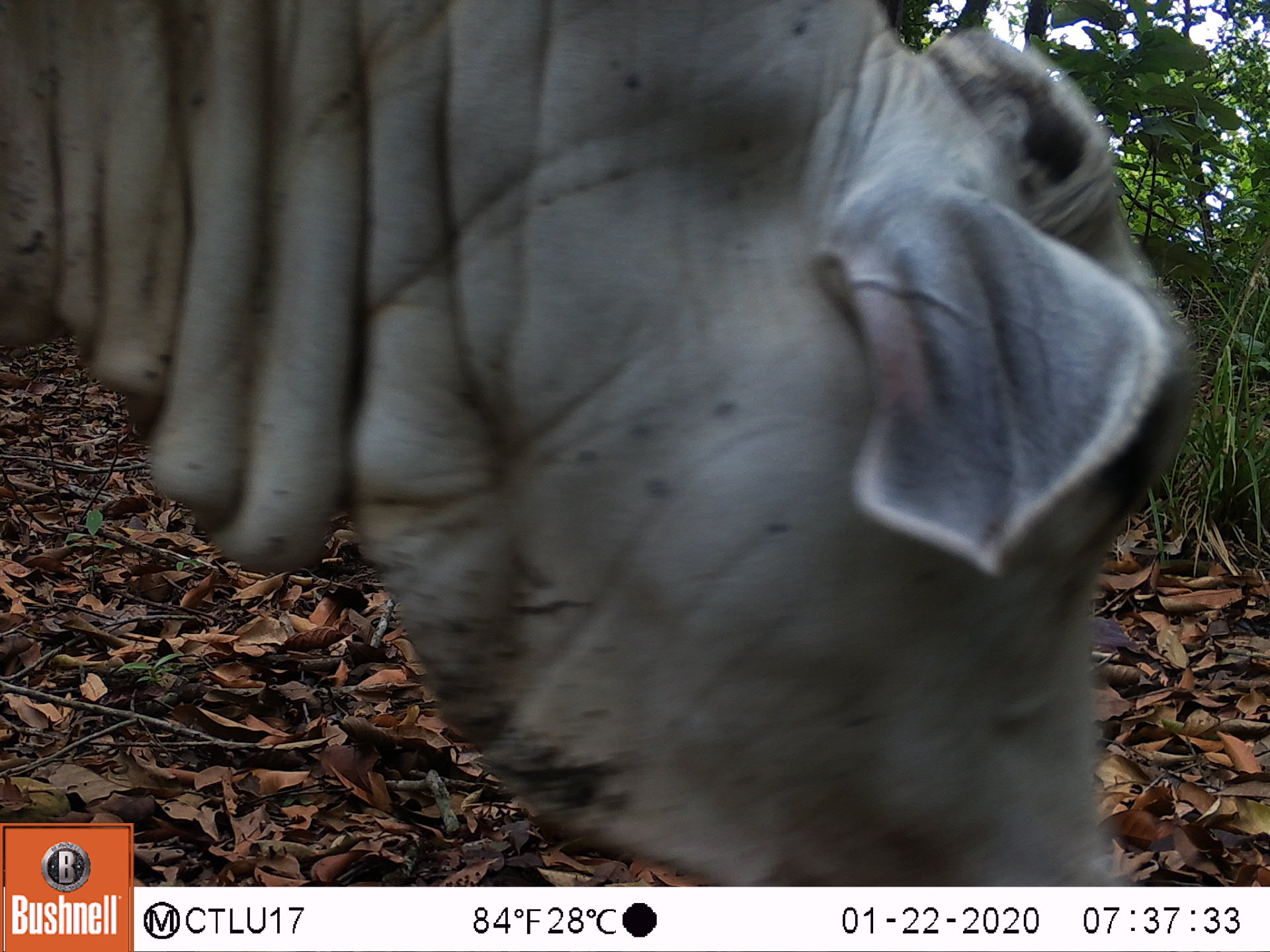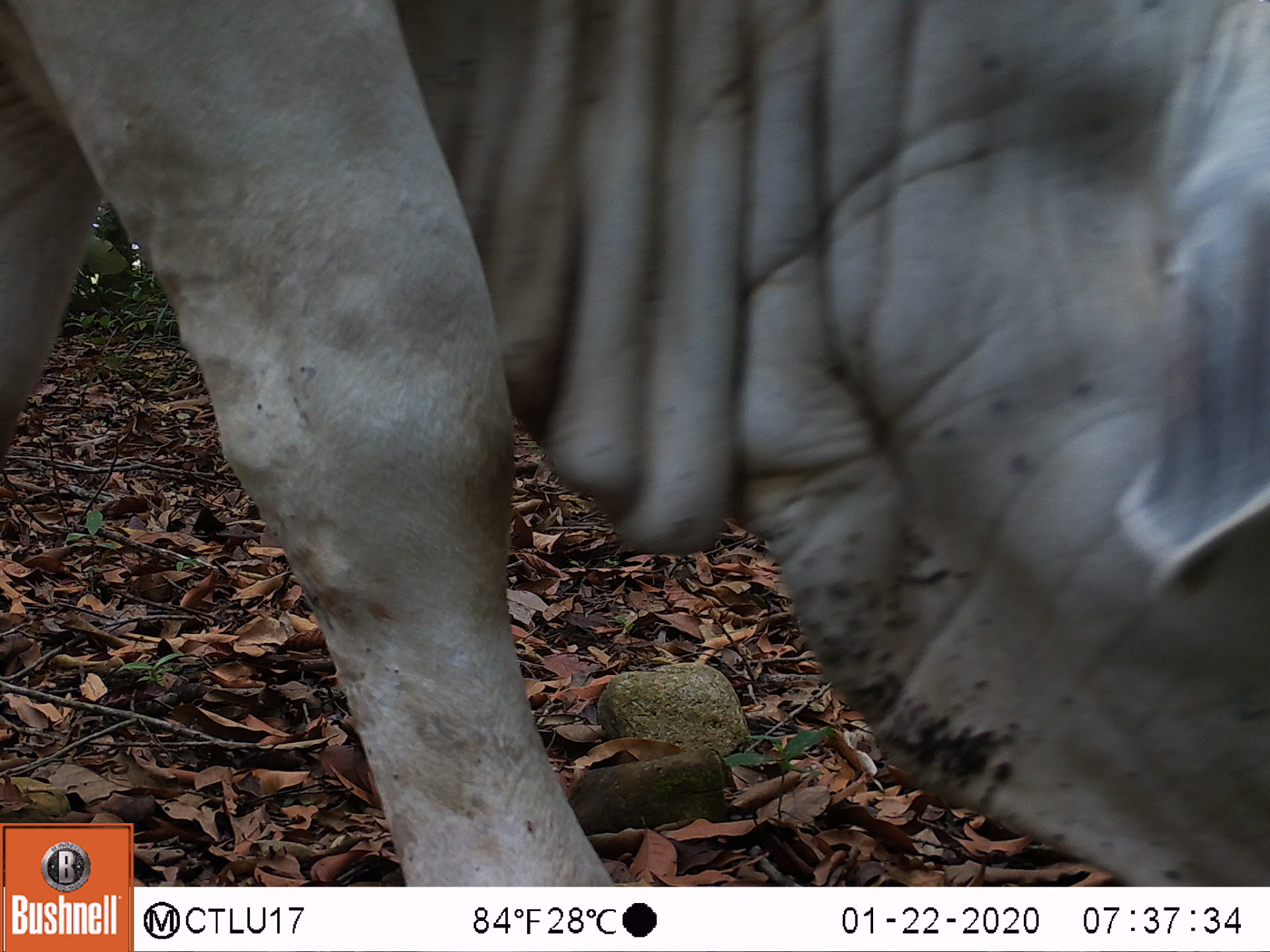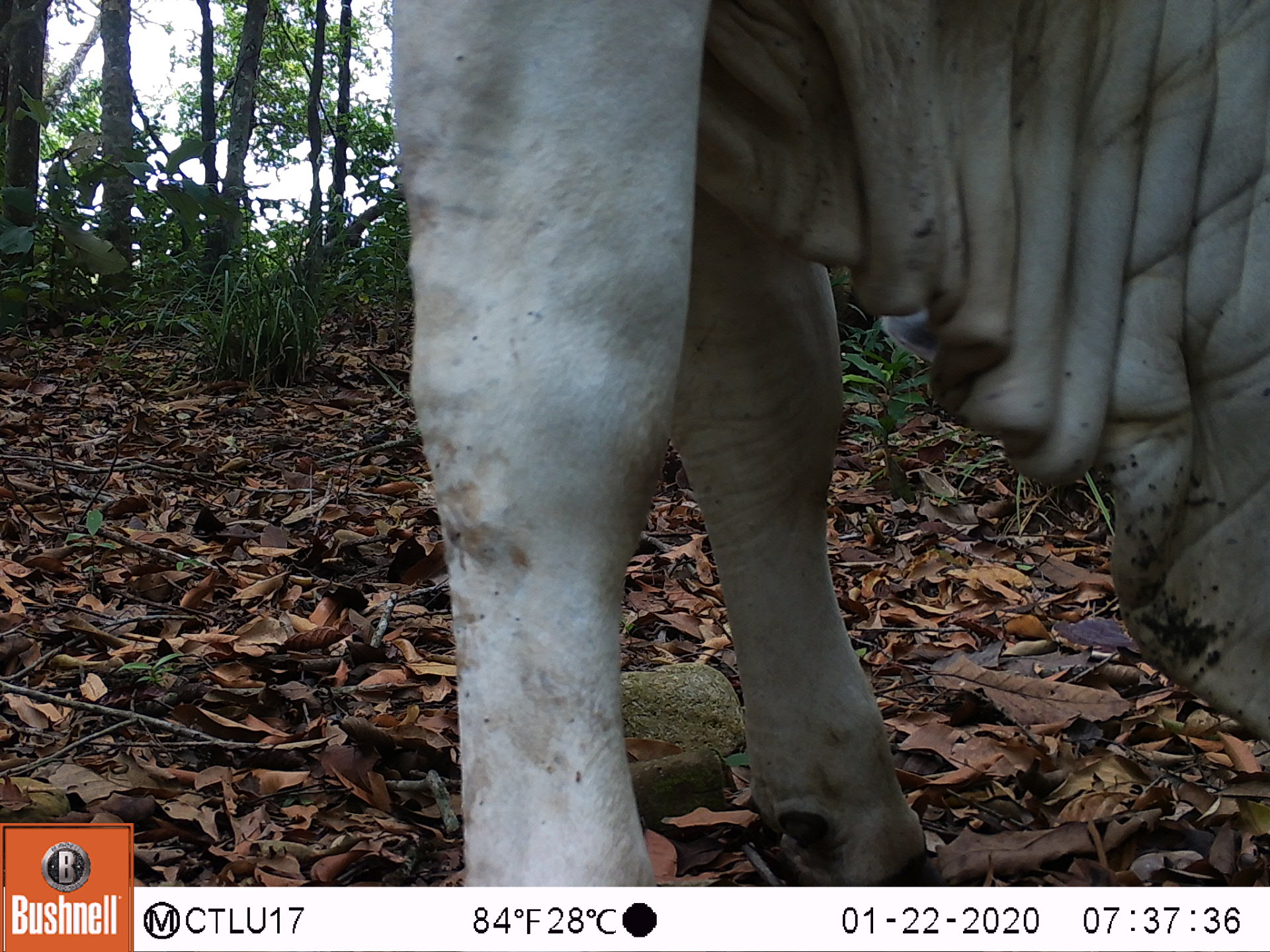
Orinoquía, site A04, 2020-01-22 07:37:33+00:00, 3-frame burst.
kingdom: Animalia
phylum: Chordata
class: Mammalia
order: Artiodactyla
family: Bovidae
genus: Bos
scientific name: Bos taurus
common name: cow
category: cattle